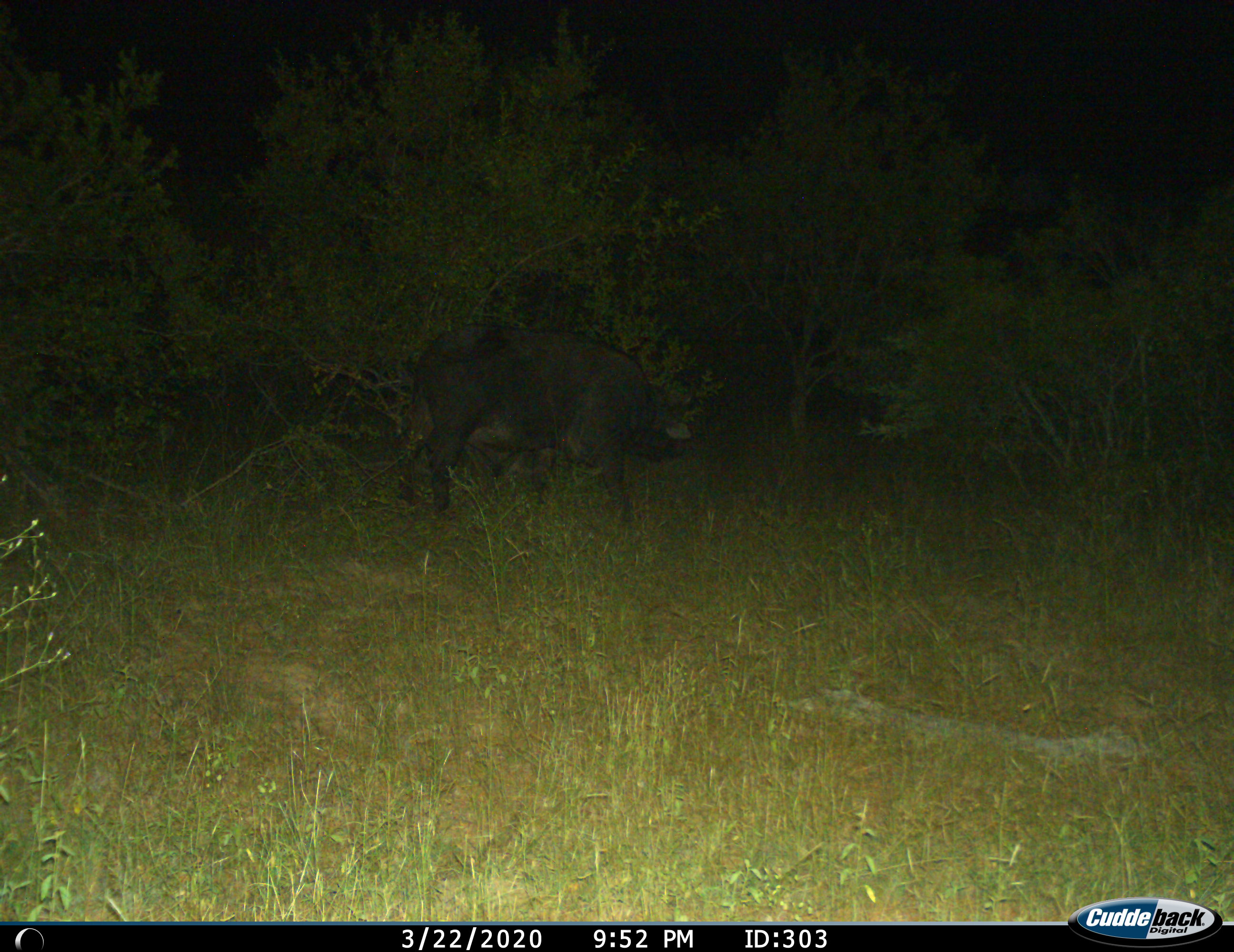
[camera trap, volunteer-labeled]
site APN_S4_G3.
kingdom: Animalia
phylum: Chordata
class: Mammalia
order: Artiodactyla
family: Bovidae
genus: Syncerus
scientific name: Syncerus caffer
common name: african buffalo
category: buffalo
Buffalo (african buffalo) (Syncerus caffer), count 1. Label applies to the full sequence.